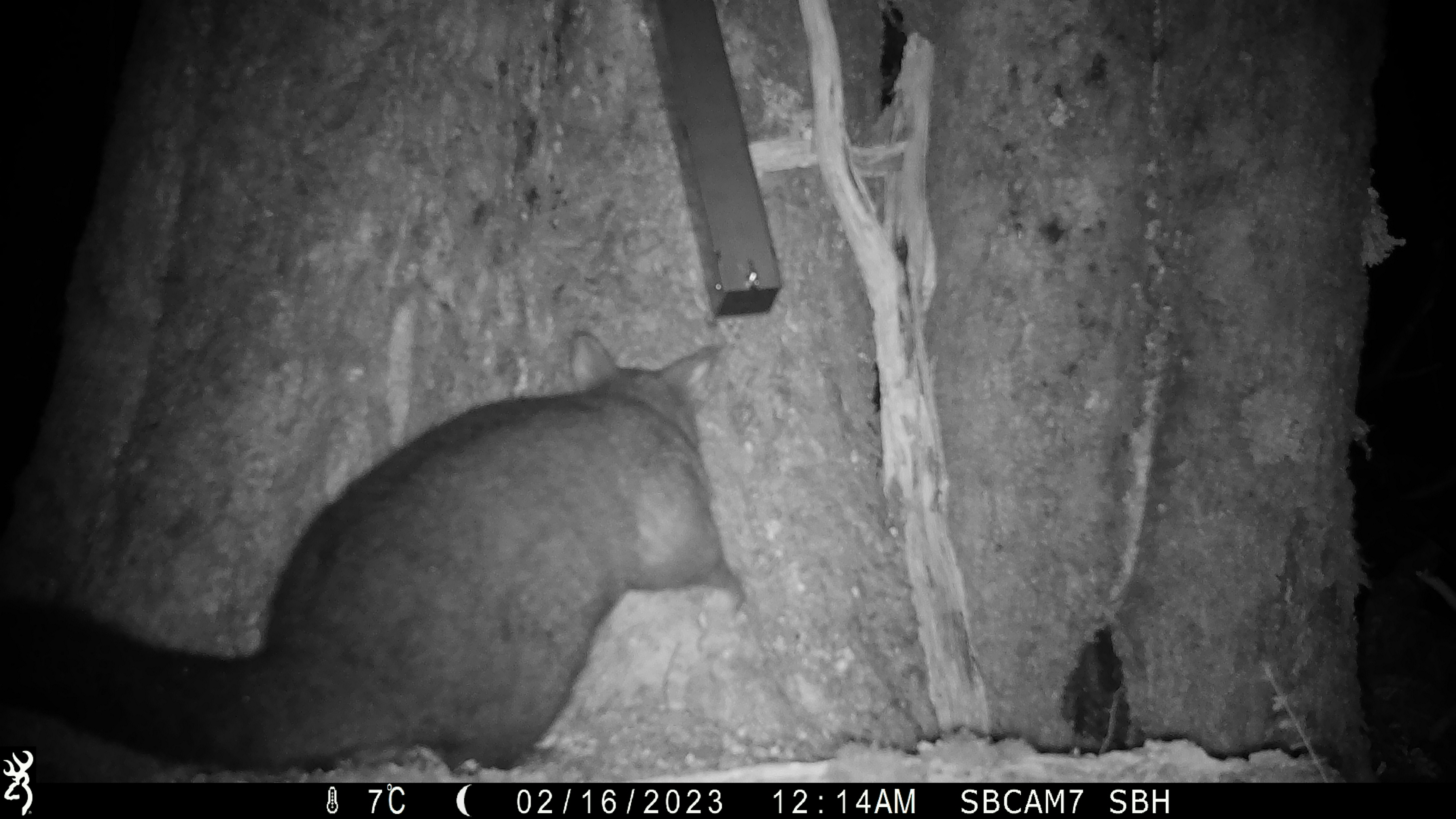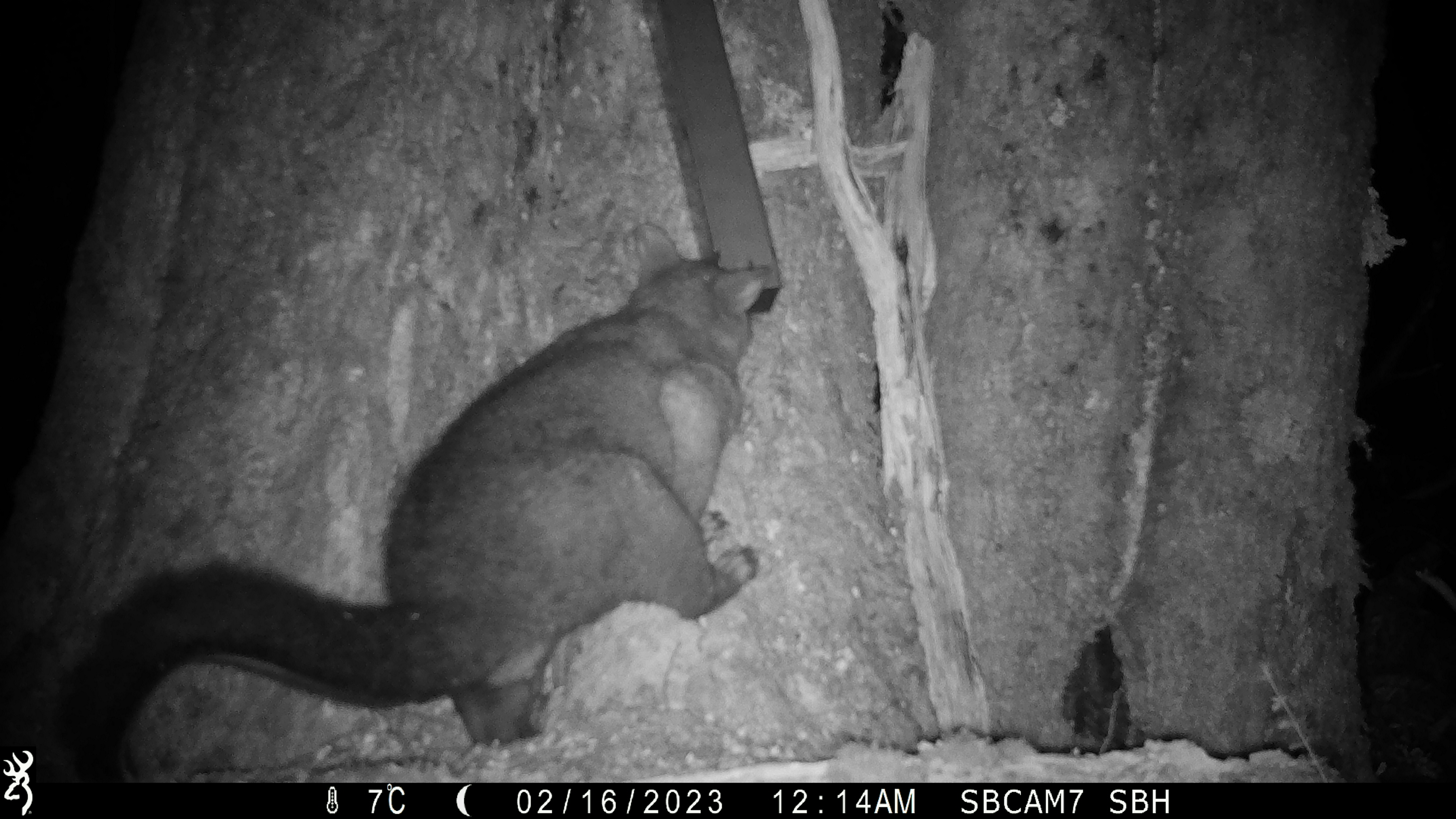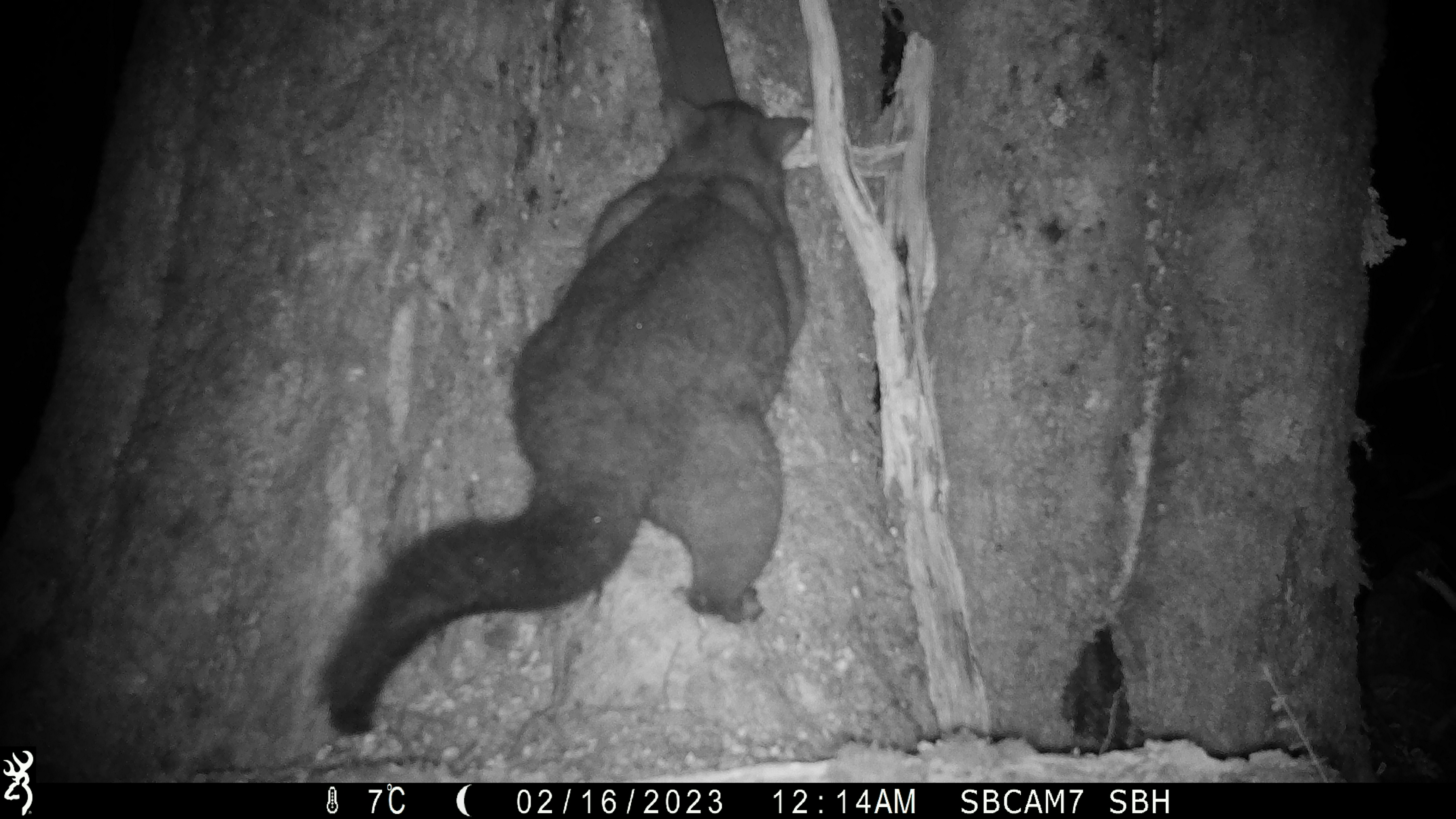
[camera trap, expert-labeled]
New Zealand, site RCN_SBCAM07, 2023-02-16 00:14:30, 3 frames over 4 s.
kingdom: Animalia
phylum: Chordata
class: Mammalia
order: Diprotodontia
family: Phalangeridae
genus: Trichosurus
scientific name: Trichosurus vulpecula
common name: common brushtail possum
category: possum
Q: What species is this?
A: Possum (common brushtail possum) (Trichosurus vulpecula).